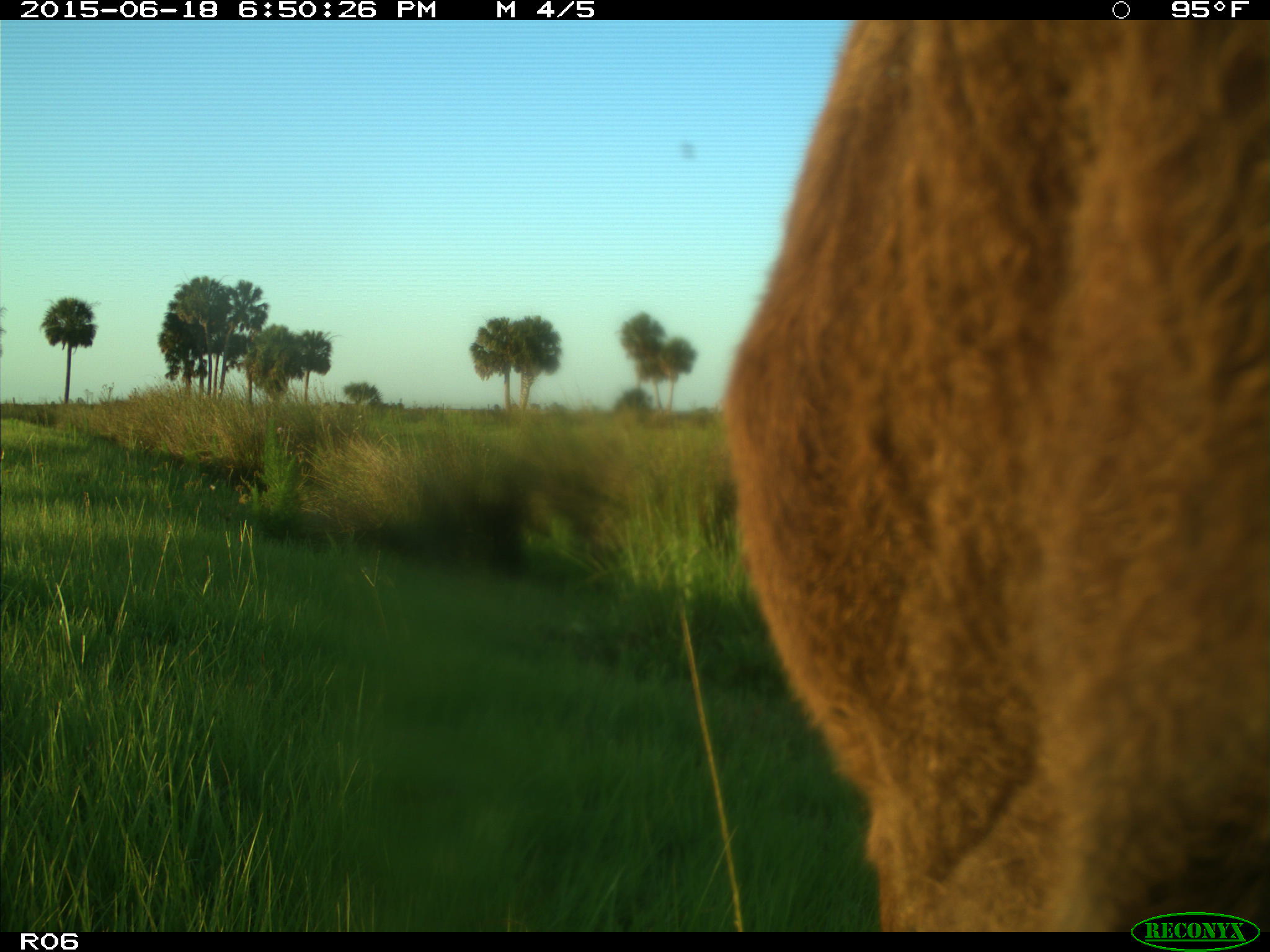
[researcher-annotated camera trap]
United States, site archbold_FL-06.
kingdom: Animalia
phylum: Chordata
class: Mammalia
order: Artiodactyla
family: Bovidae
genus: Bos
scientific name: Bos taurus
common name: domestic cow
Bos taurus (domestic cow).